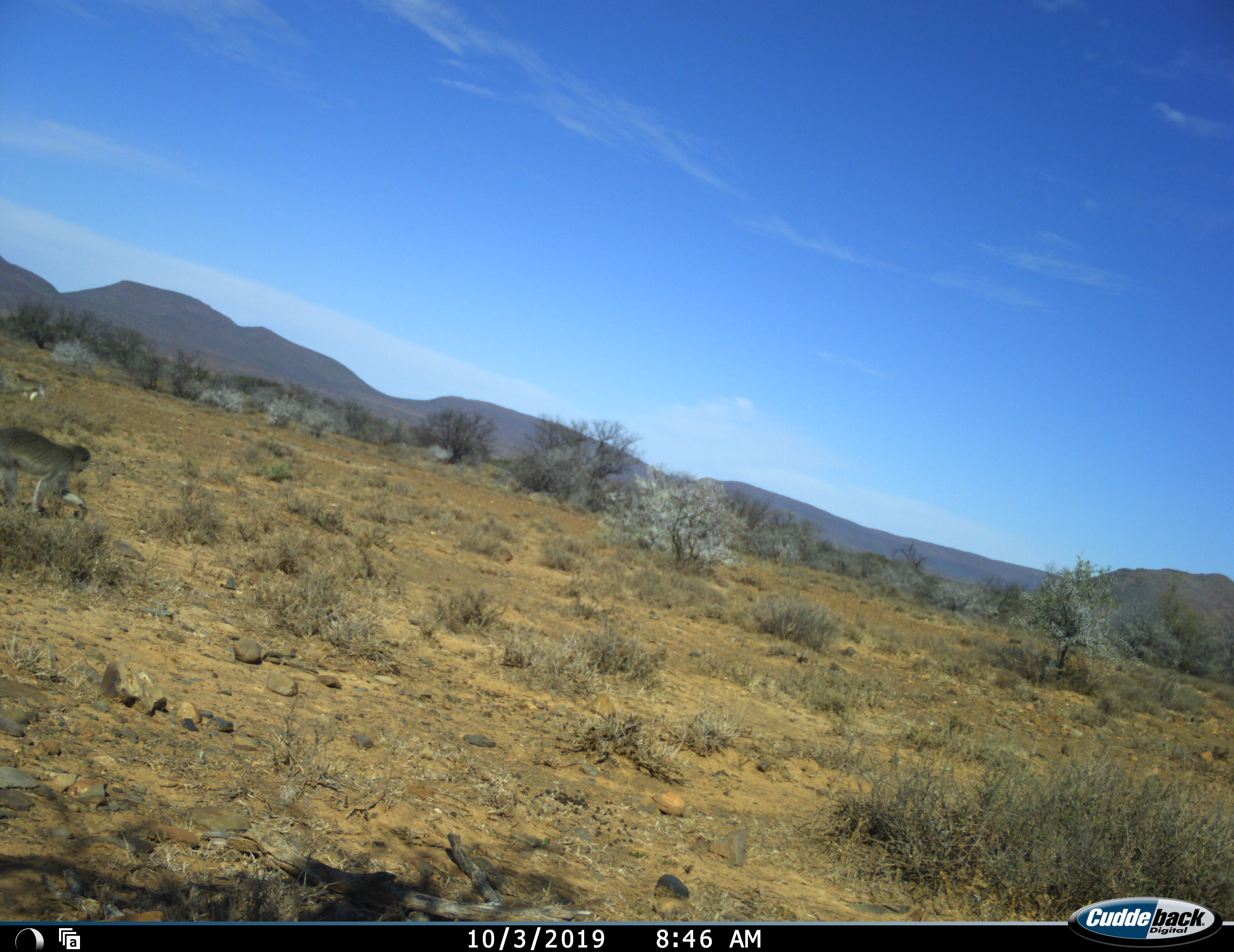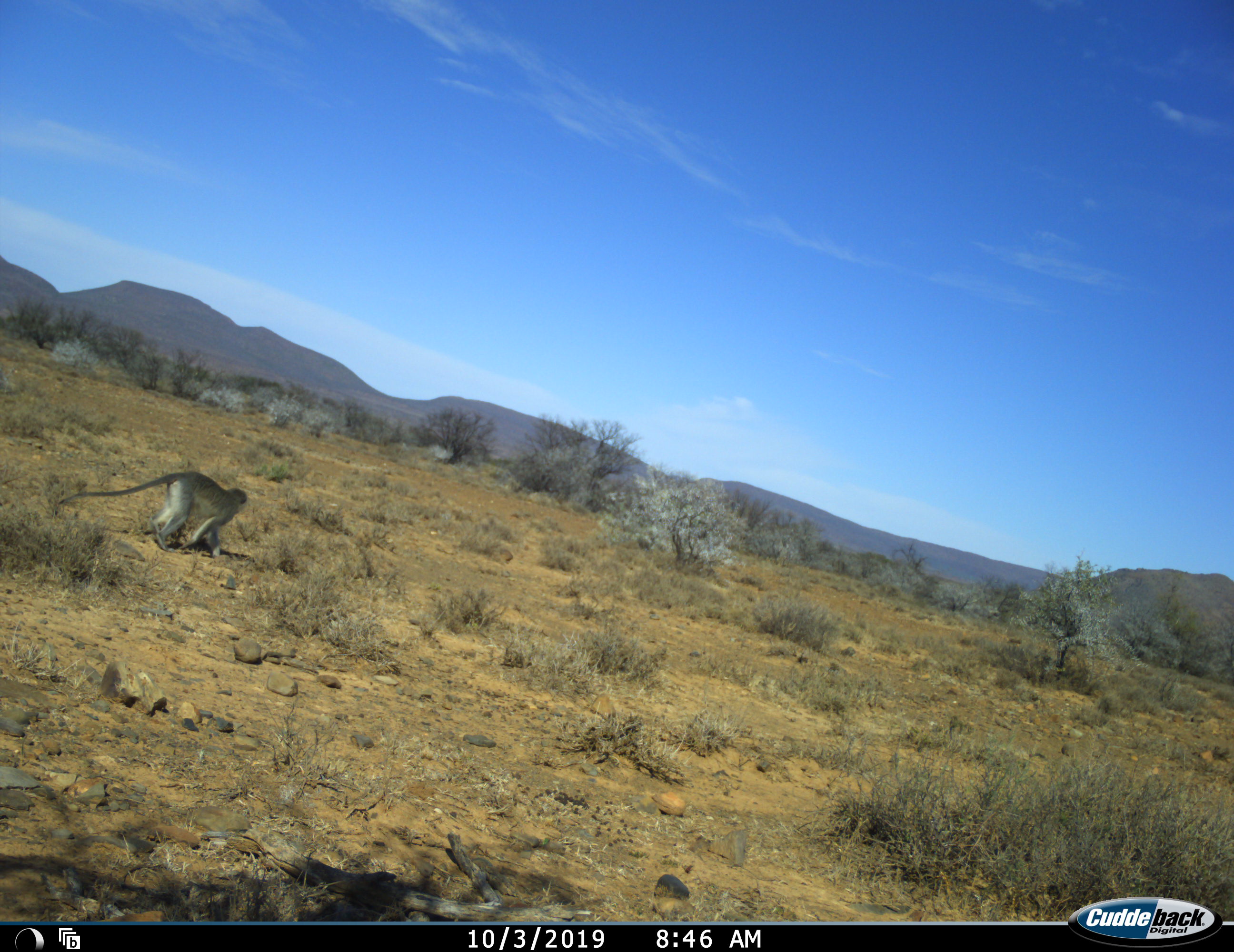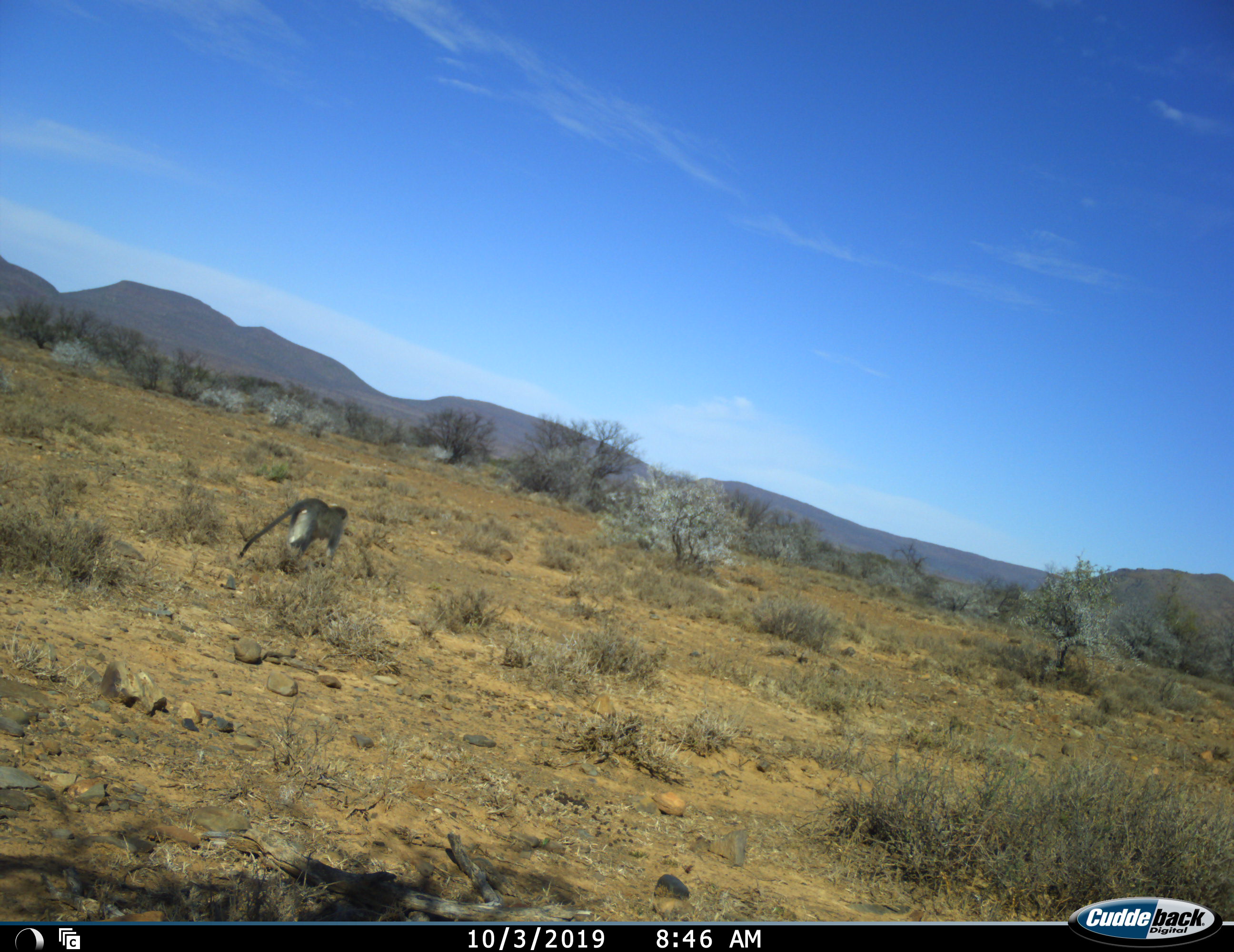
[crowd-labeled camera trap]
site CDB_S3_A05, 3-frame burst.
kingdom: Animalia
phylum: Chordata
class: Mammalia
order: Primates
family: Cercopithecidae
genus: Chlorocebus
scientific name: Chlorocebus pygerythrus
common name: vervet monkey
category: monkeyvervet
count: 1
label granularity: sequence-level